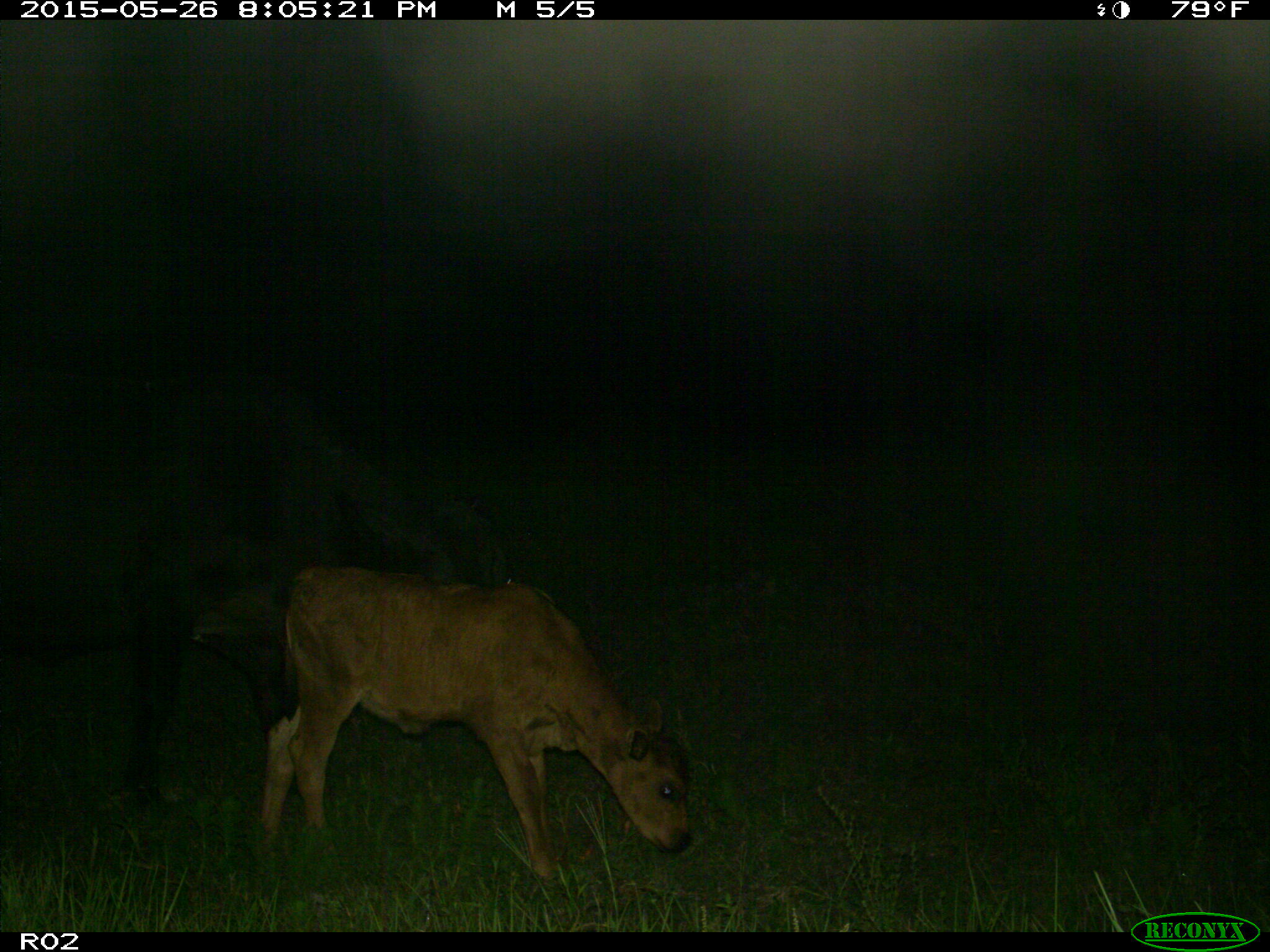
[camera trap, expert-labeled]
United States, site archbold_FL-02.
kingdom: Animalia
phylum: Chordata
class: Mammalia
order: Artiodactyla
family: Bovidae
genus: Bos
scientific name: Bos taurus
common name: domestic cow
Bos taurus (domestic cow).